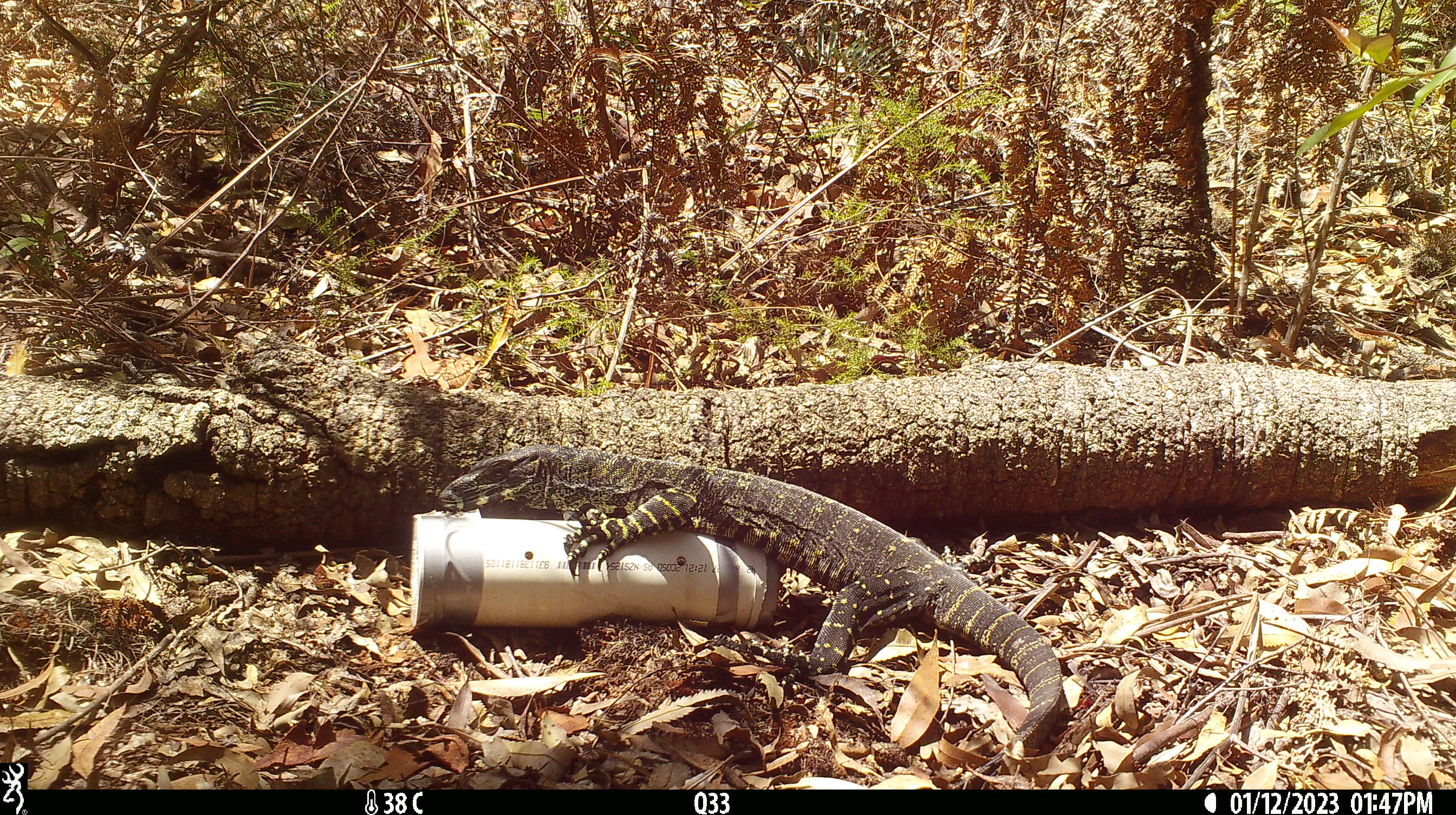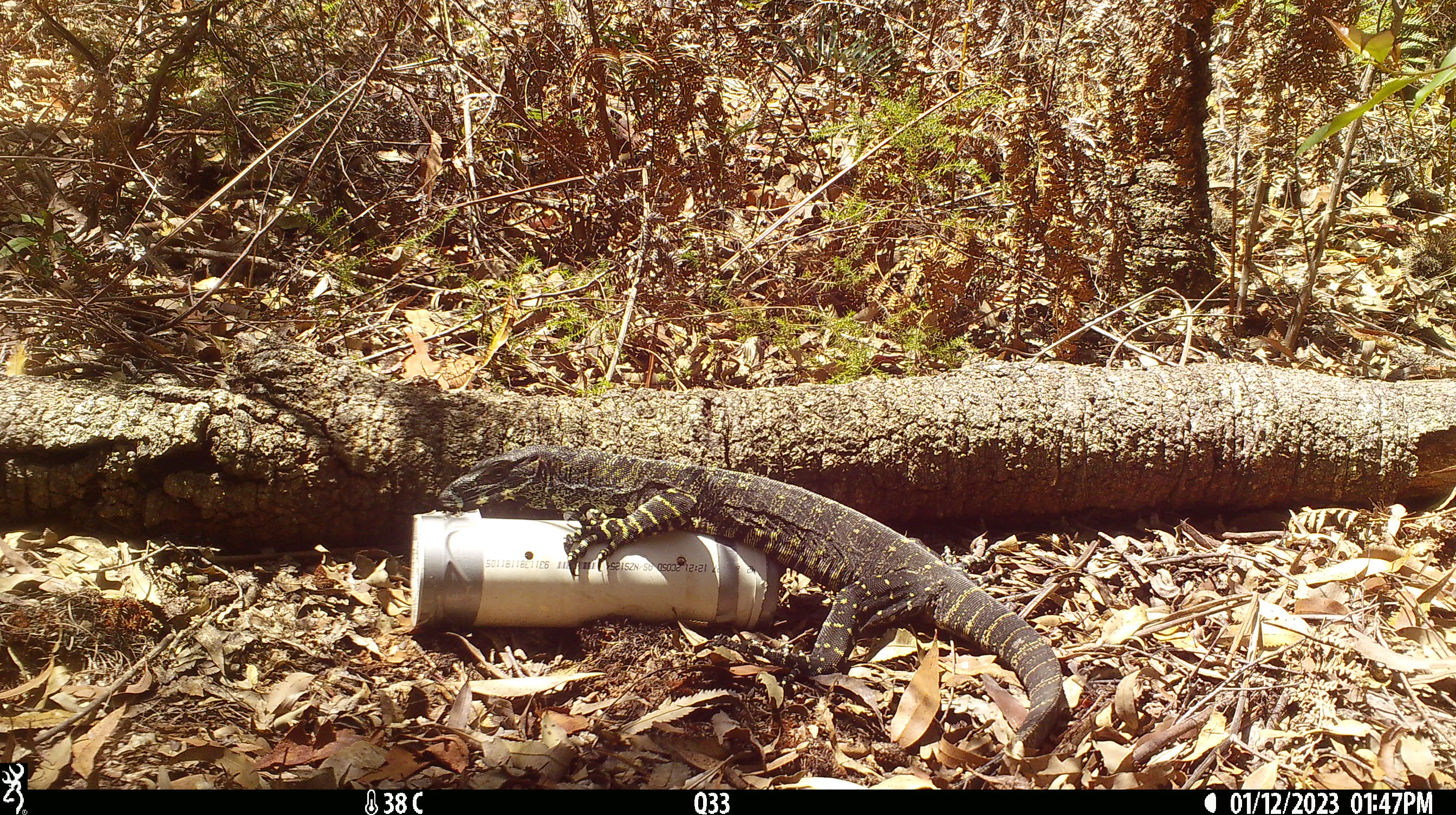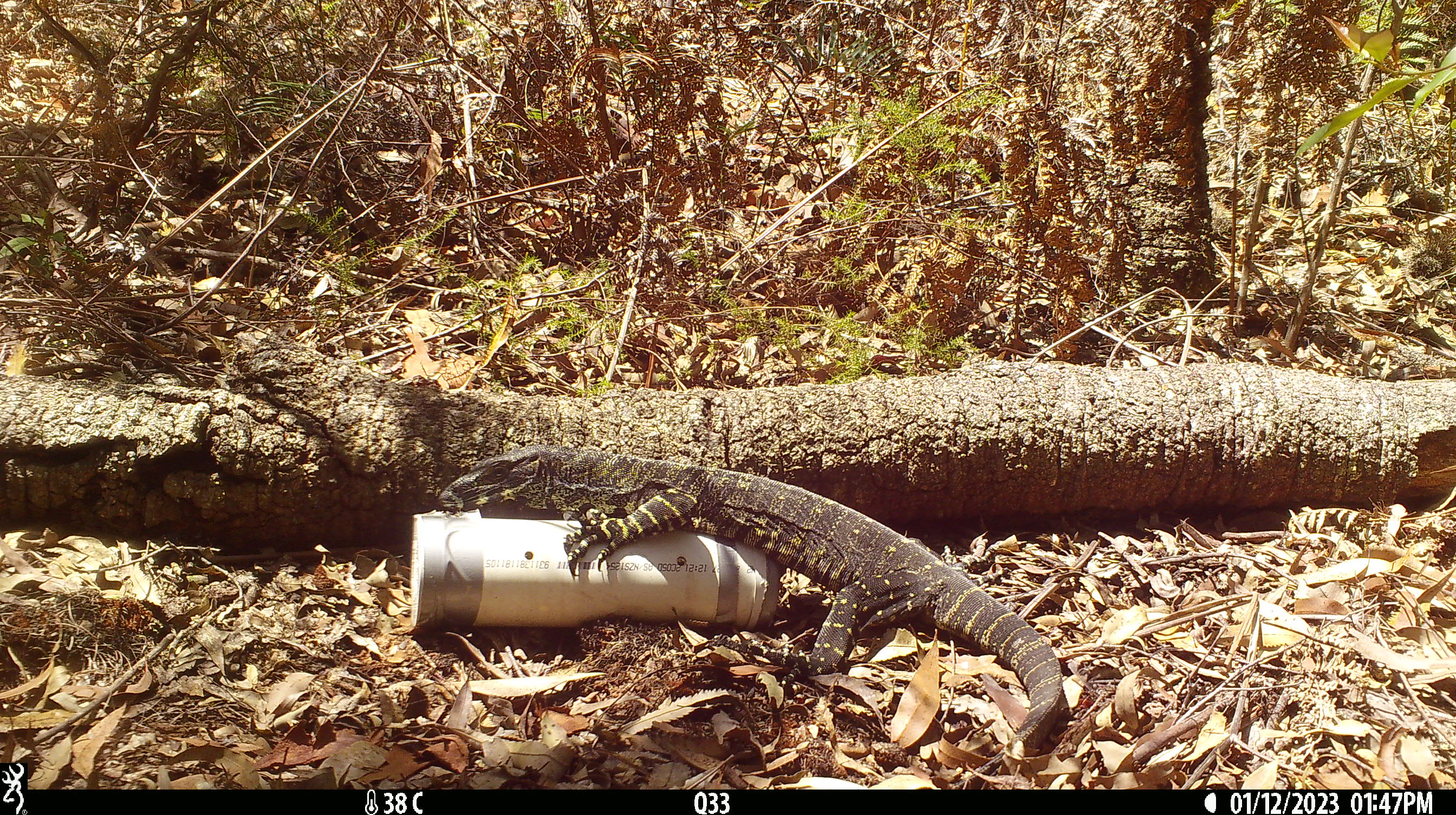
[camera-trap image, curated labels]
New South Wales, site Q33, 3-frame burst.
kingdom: Animalia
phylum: Chordata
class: Reptilia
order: Squamata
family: Varanidae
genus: Varanus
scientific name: Varanus varius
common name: lace monitor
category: goanna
Goanna (lace monitor) (Varanus varius).